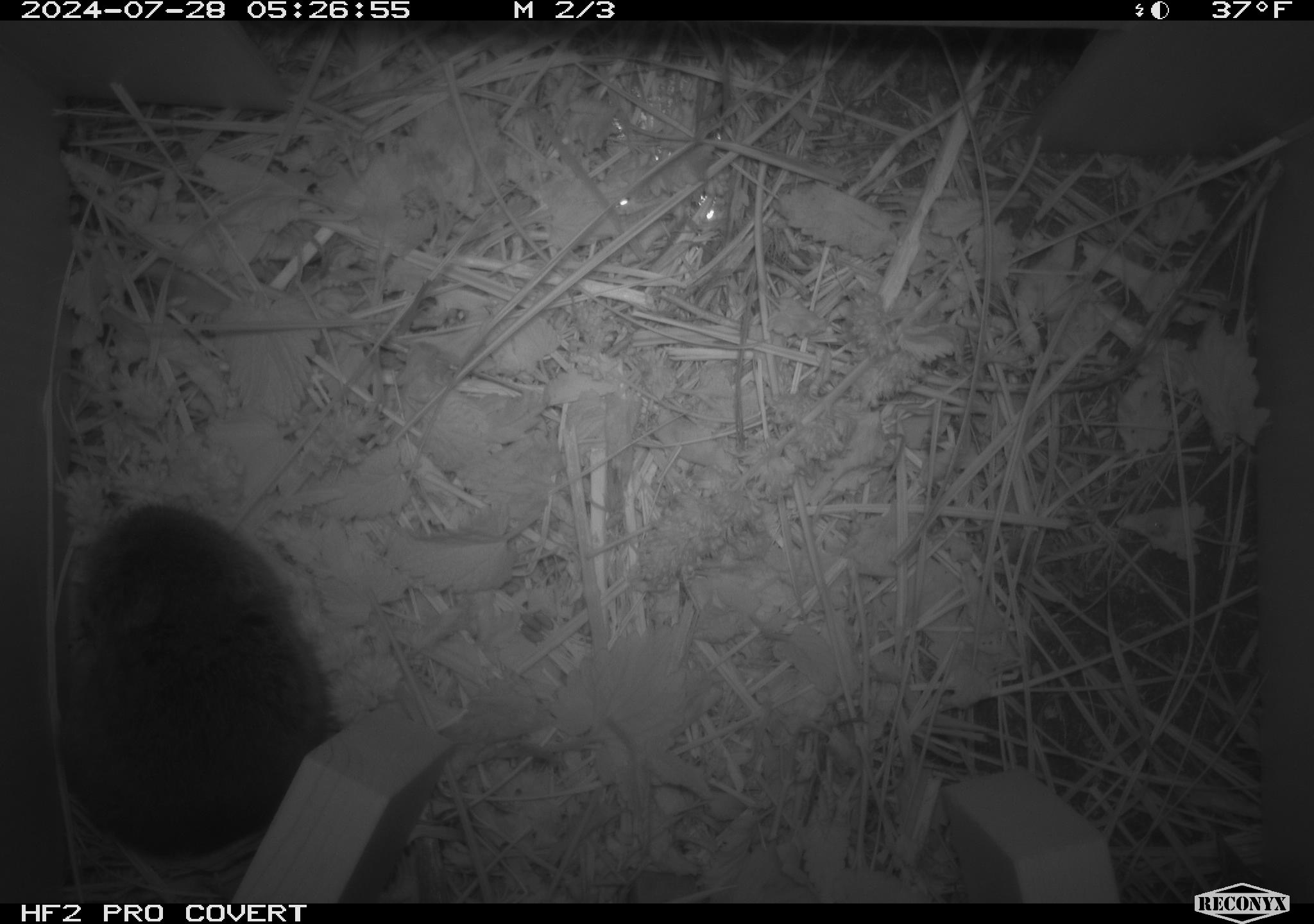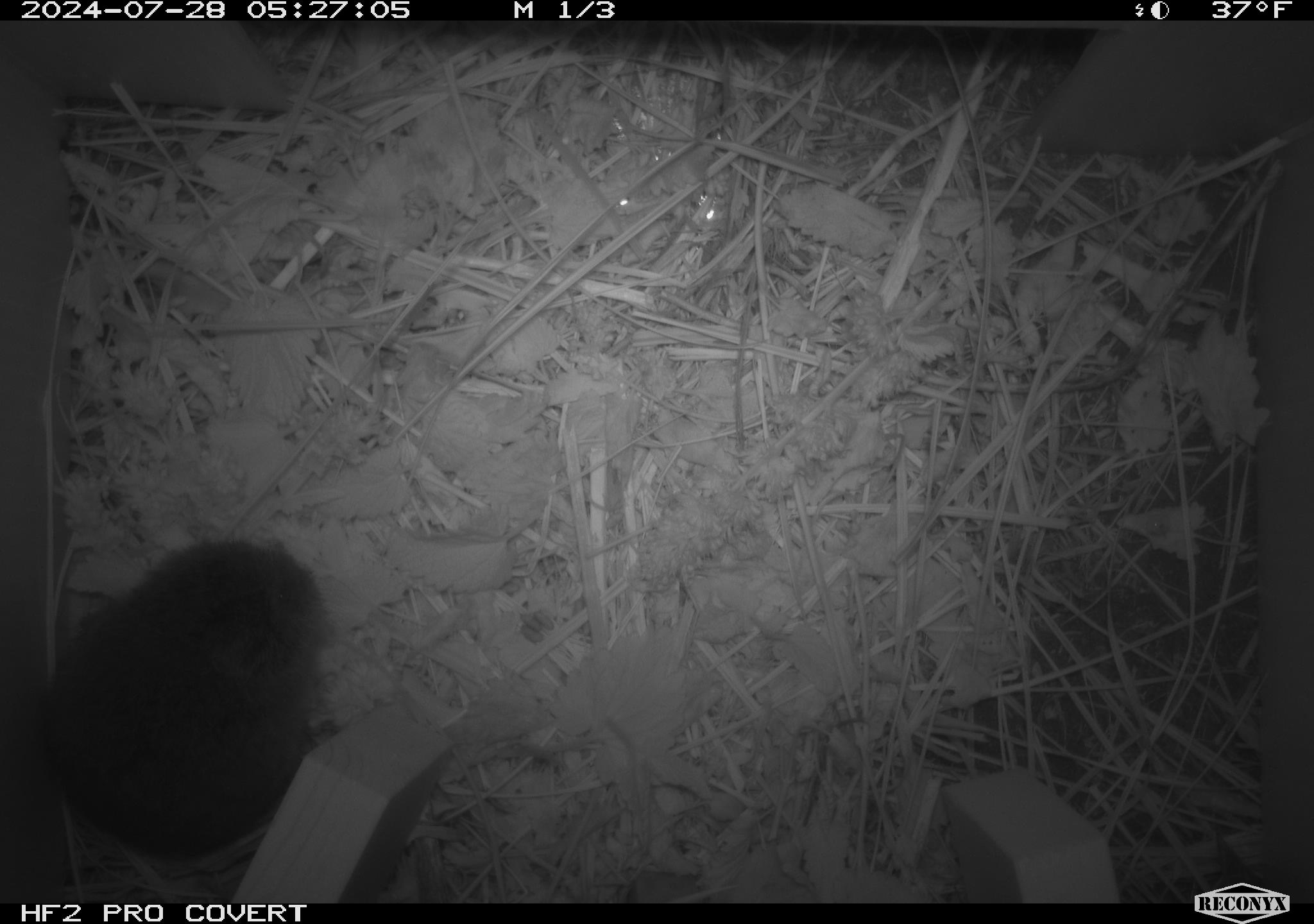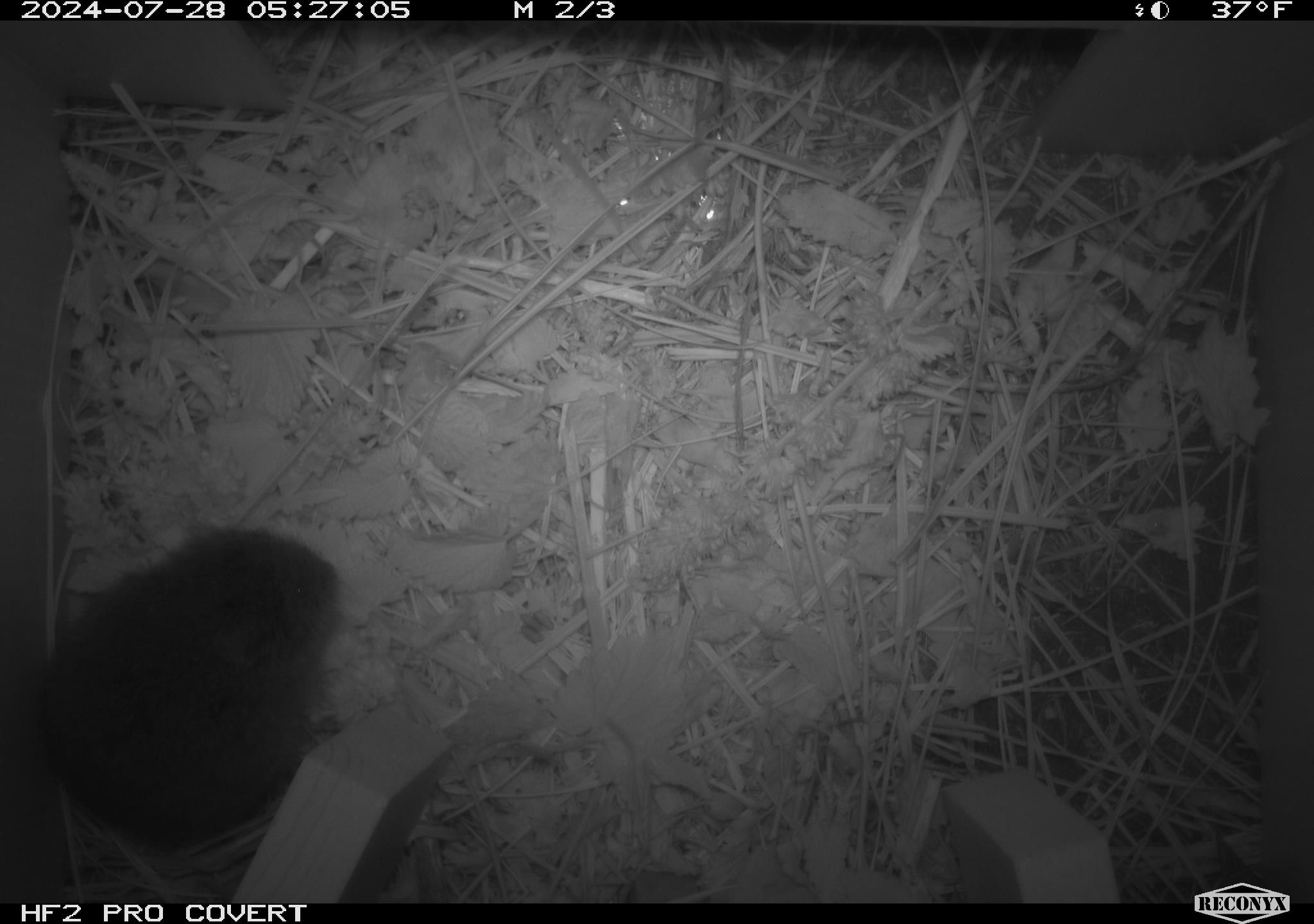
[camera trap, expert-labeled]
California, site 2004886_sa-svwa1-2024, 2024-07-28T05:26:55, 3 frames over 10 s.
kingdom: Animalia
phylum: Chordata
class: Mammalia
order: Rodentia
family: Cricetidae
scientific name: Arvicolinae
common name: voles, lemmings, and muskrats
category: arvicolinae subfamily